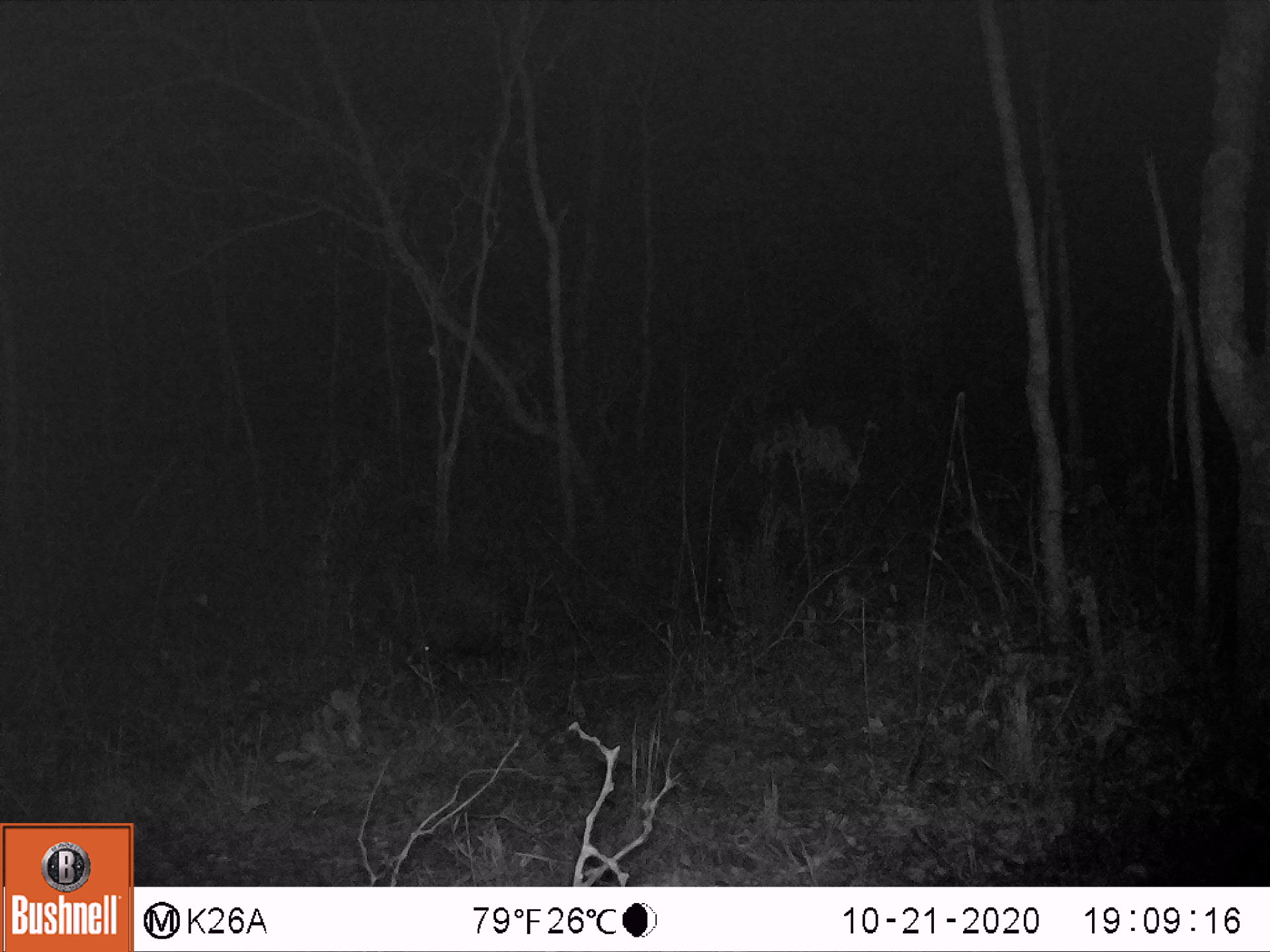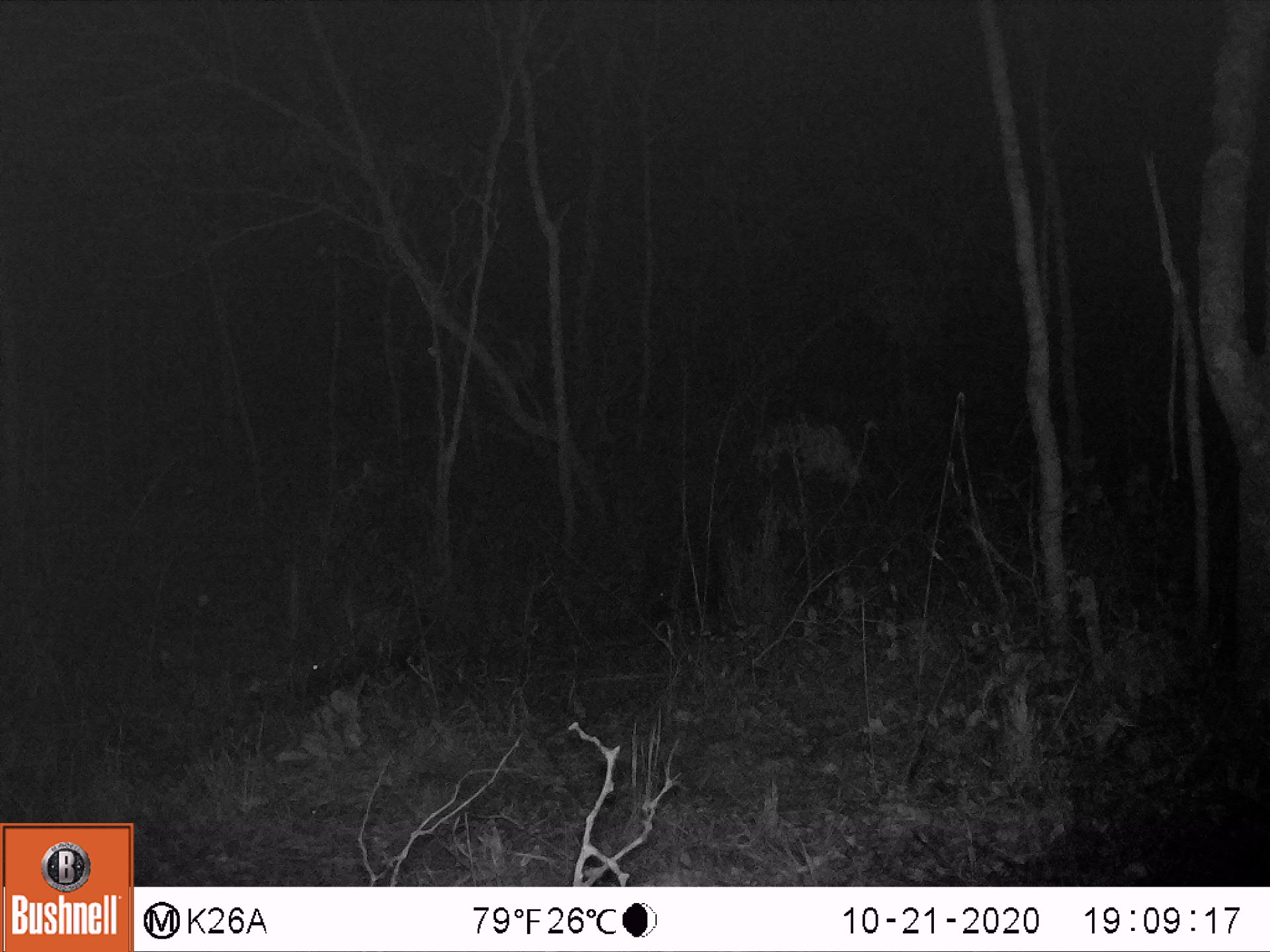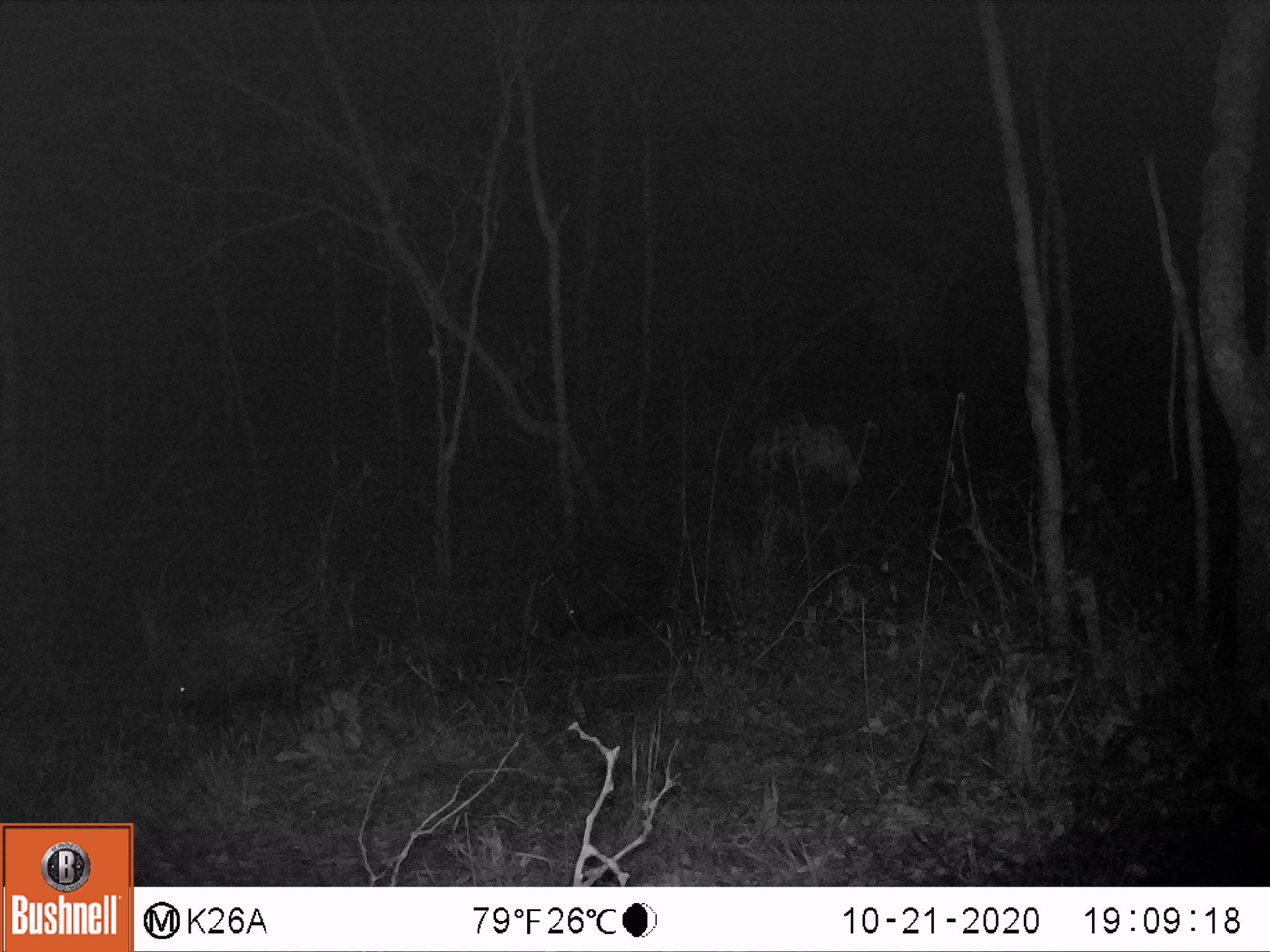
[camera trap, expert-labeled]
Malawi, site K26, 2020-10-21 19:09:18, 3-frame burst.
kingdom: Animalia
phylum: Chordata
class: Mammalia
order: Rodentia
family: Hystricidae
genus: Hystrix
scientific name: Hystrix africaeaustralis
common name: cape porcupine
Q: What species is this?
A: Cape porcupine (Hystrix africaeaustralis).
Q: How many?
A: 2.